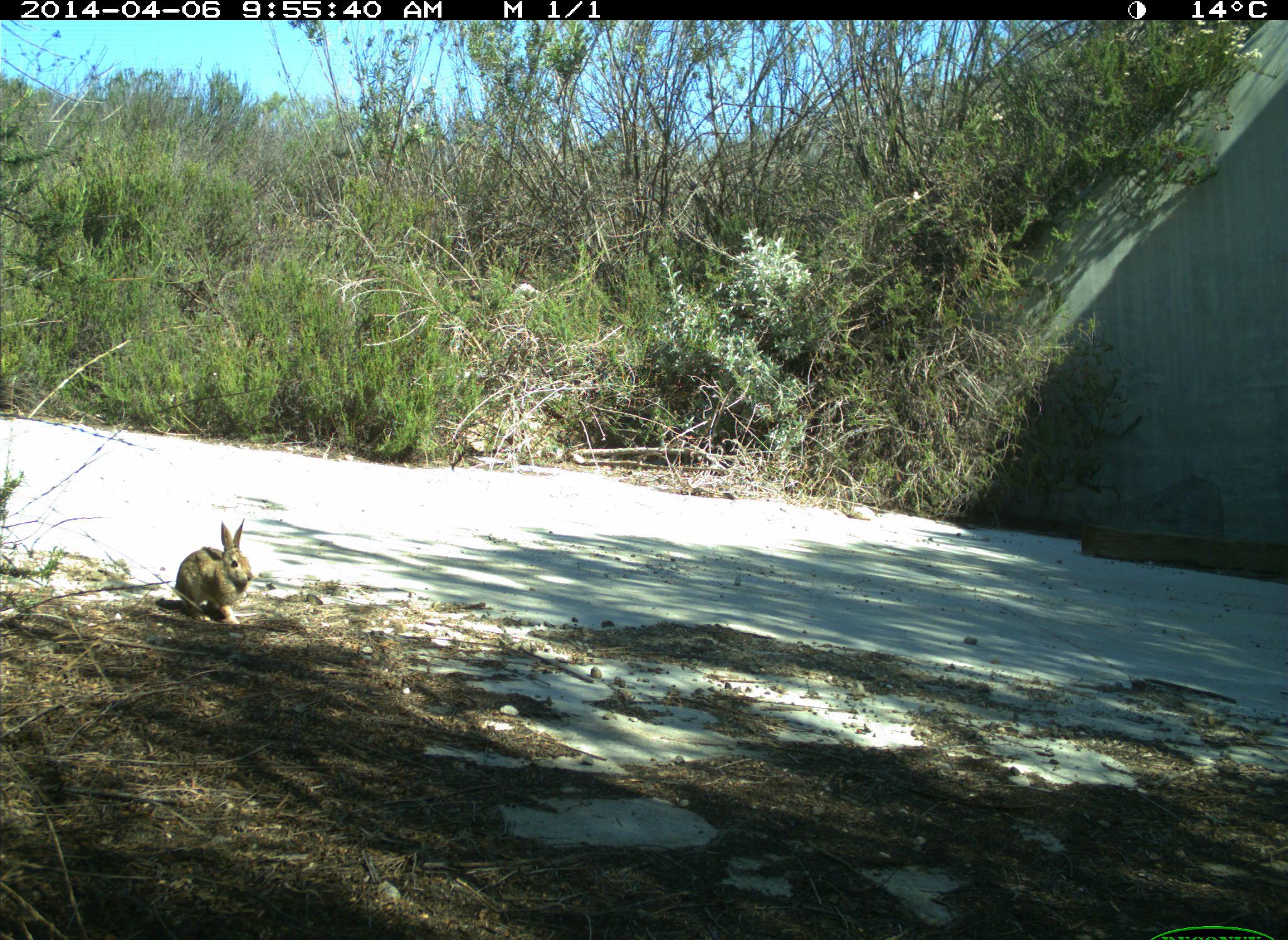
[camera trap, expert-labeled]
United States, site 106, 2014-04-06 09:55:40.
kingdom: Animalia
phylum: Chordata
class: Mammalia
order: Lagomorpha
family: Leporidae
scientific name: Leporidae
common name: rabbits and hares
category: rabbit